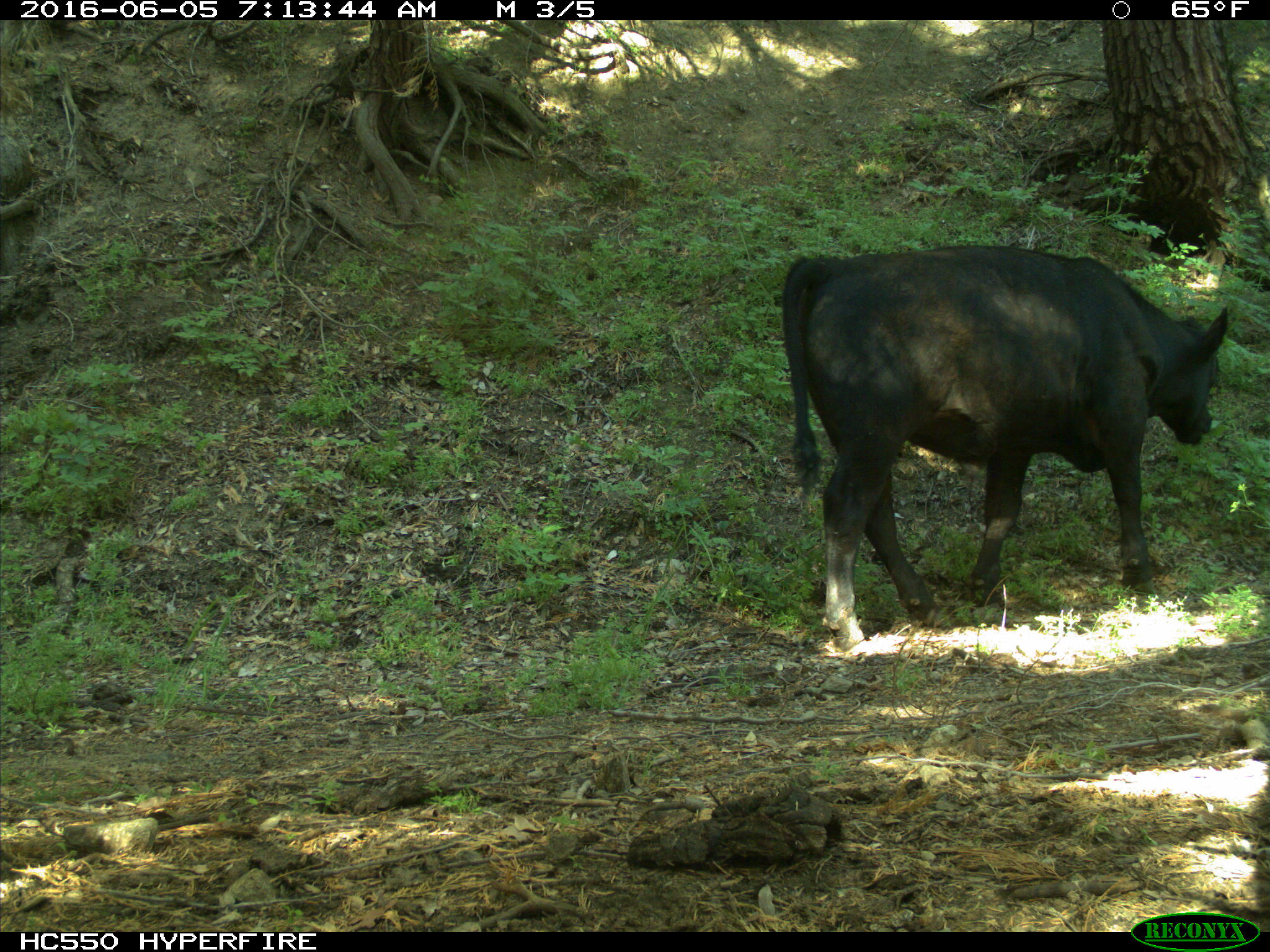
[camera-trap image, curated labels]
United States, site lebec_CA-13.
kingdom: Animalia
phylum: Chordata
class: Mammalia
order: Artiodactyla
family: Bovidae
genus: Bos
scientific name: Bos taurus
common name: domestic cow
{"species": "Bos taurus (domestic cow)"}